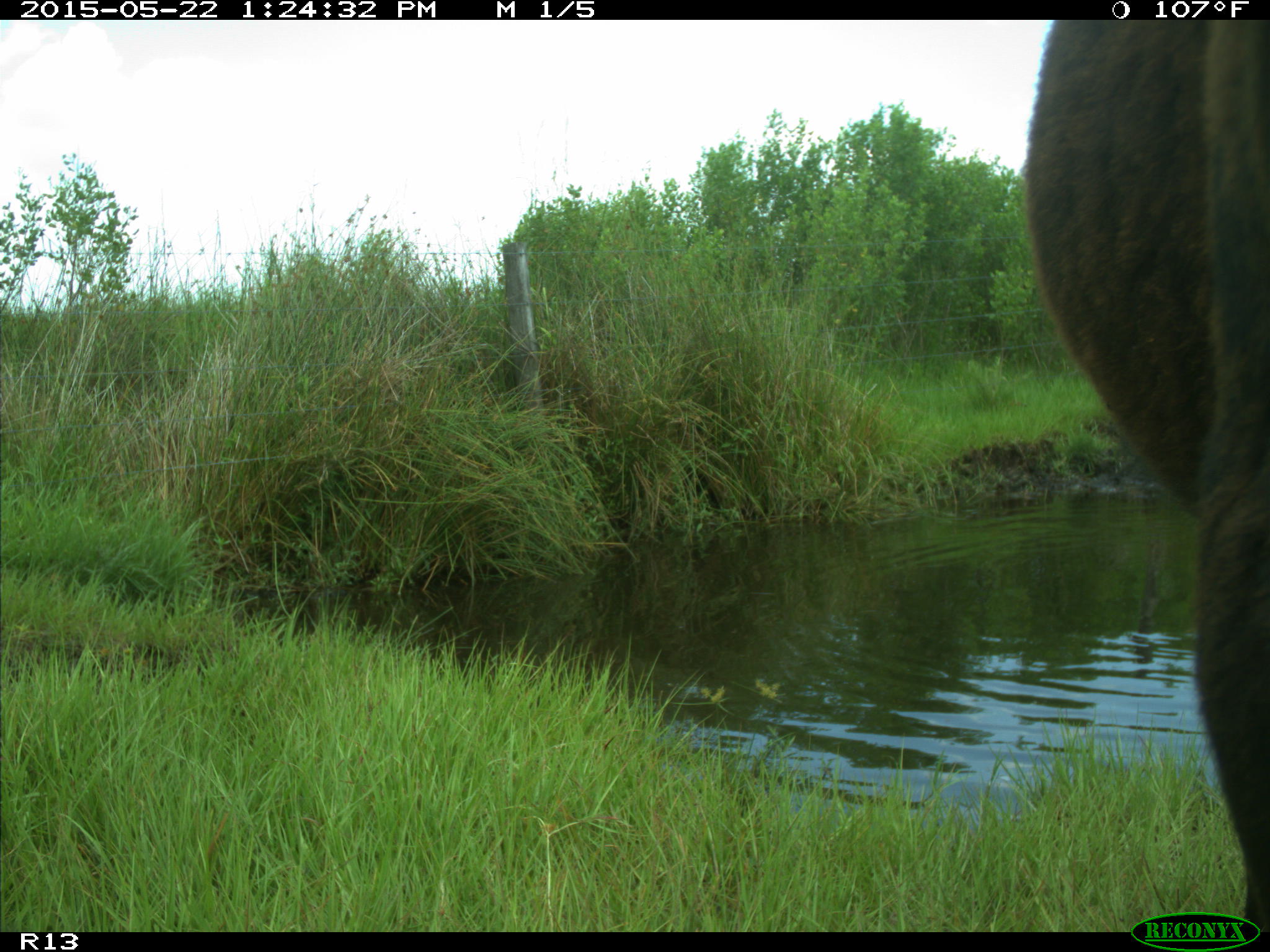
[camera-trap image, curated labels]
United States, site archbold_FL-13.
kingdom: Animalia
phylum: Chordata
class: Mammalia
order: Artiodactyla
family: Bovidae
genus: Bos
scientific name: Bos taurus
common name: domestic cow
Bos taurus (domestic cow).